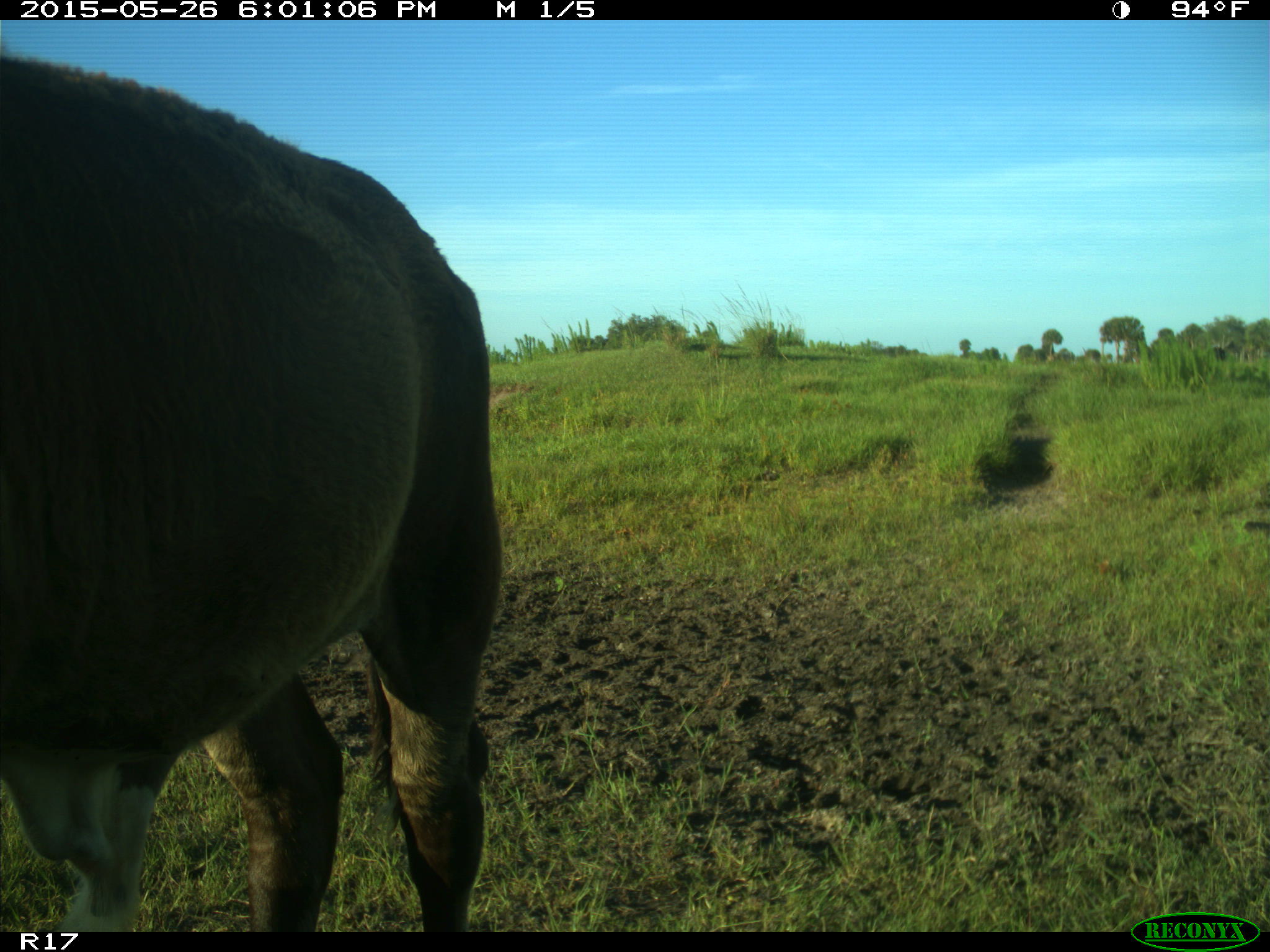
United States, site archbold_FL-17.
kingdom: Animalia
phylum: Chordata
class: Mammalia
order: Artiodactyla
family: Bovidae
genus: Bos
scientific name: Bos taurus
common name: domestic cow